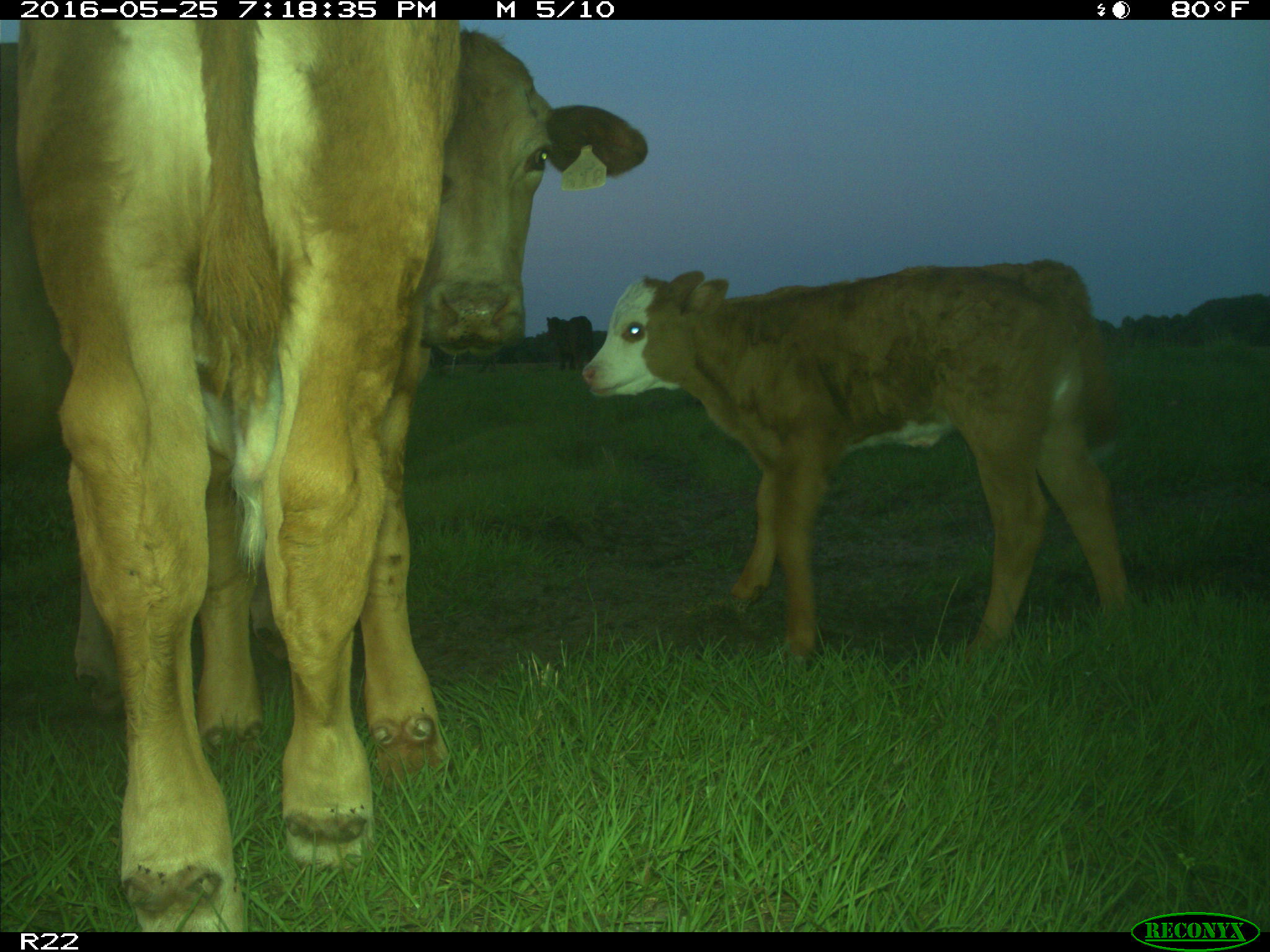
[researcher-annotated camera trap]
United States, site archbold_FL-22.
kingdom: Animalia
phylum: Chordata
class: Mammalia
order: Artiodactyla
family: Bovidae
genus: Bos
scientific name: Bos taurus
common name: domestic cow